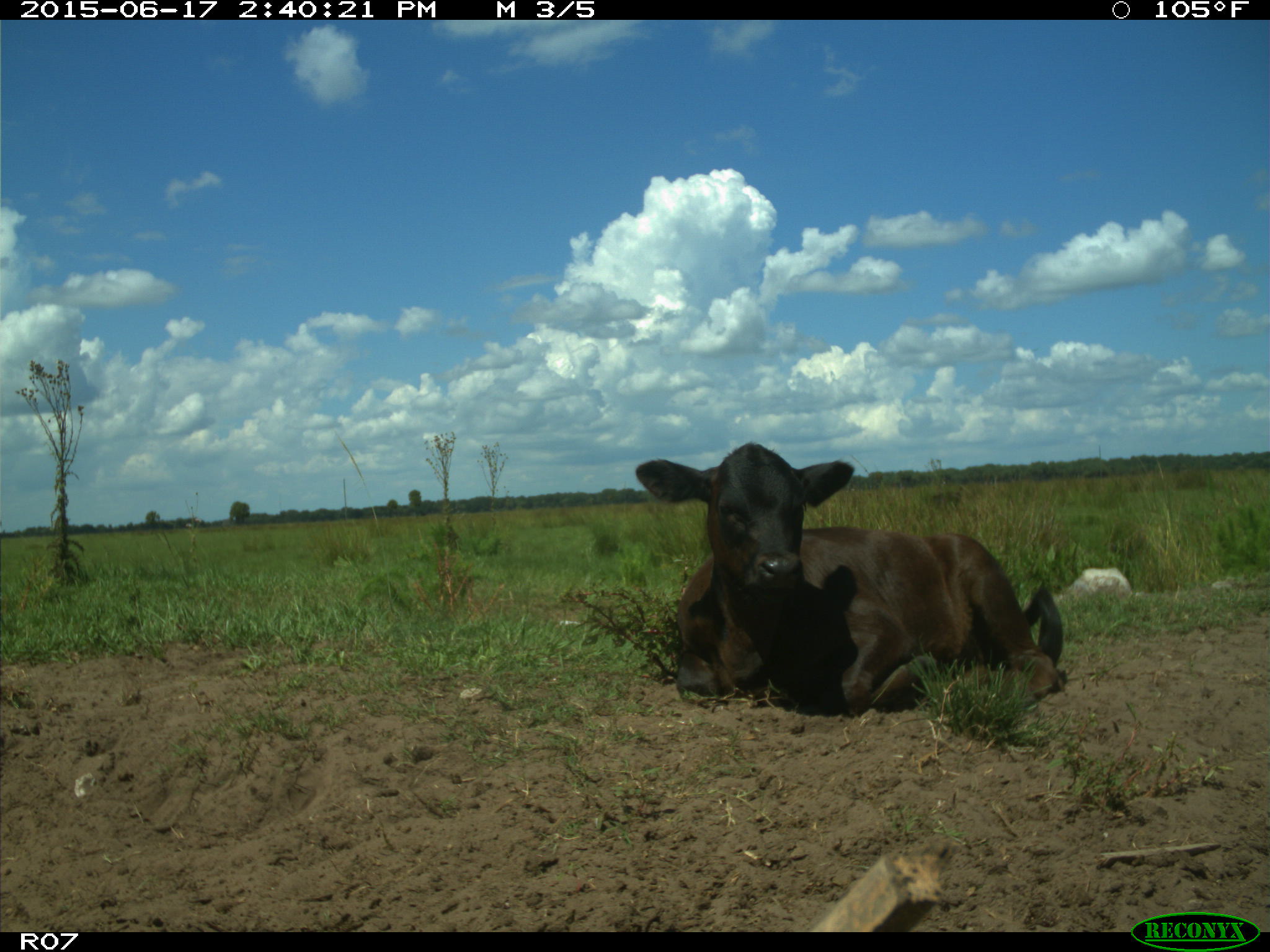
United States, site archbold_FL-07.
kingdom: Animalia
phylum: Chordata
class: Mammalia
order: Artiodactyla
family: Bovidae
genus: Bos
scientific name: Bos taurus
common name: domestic cow